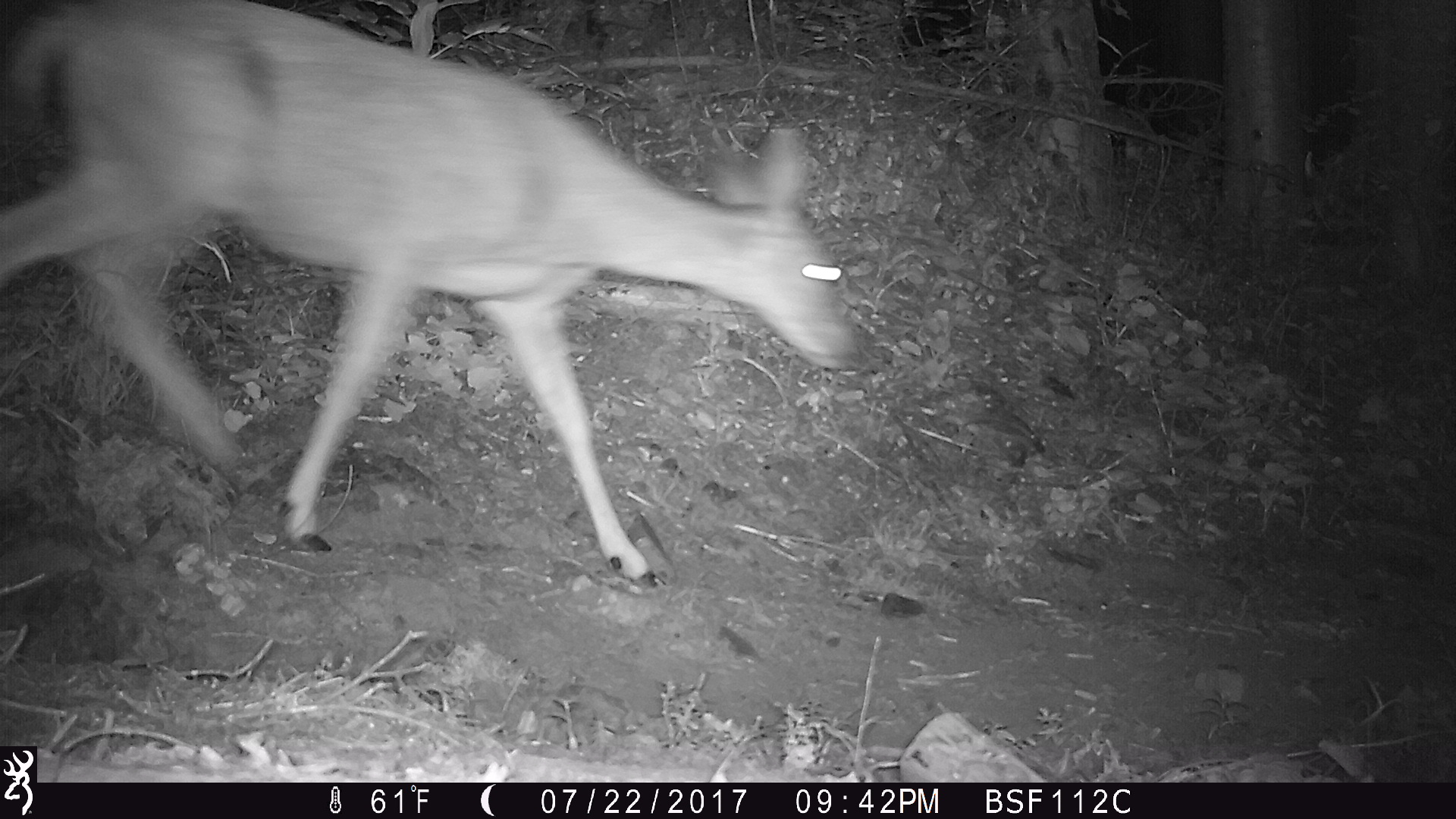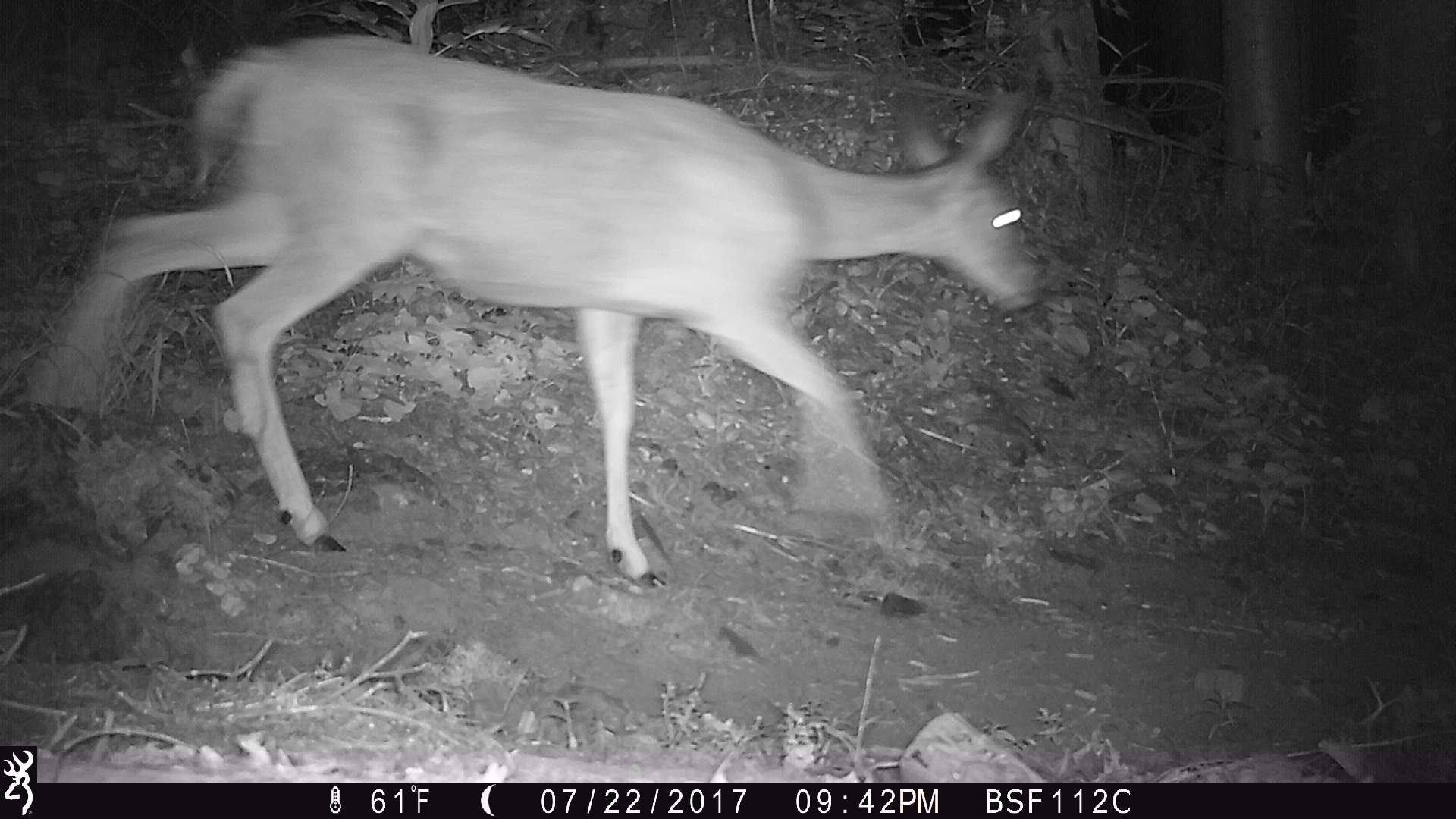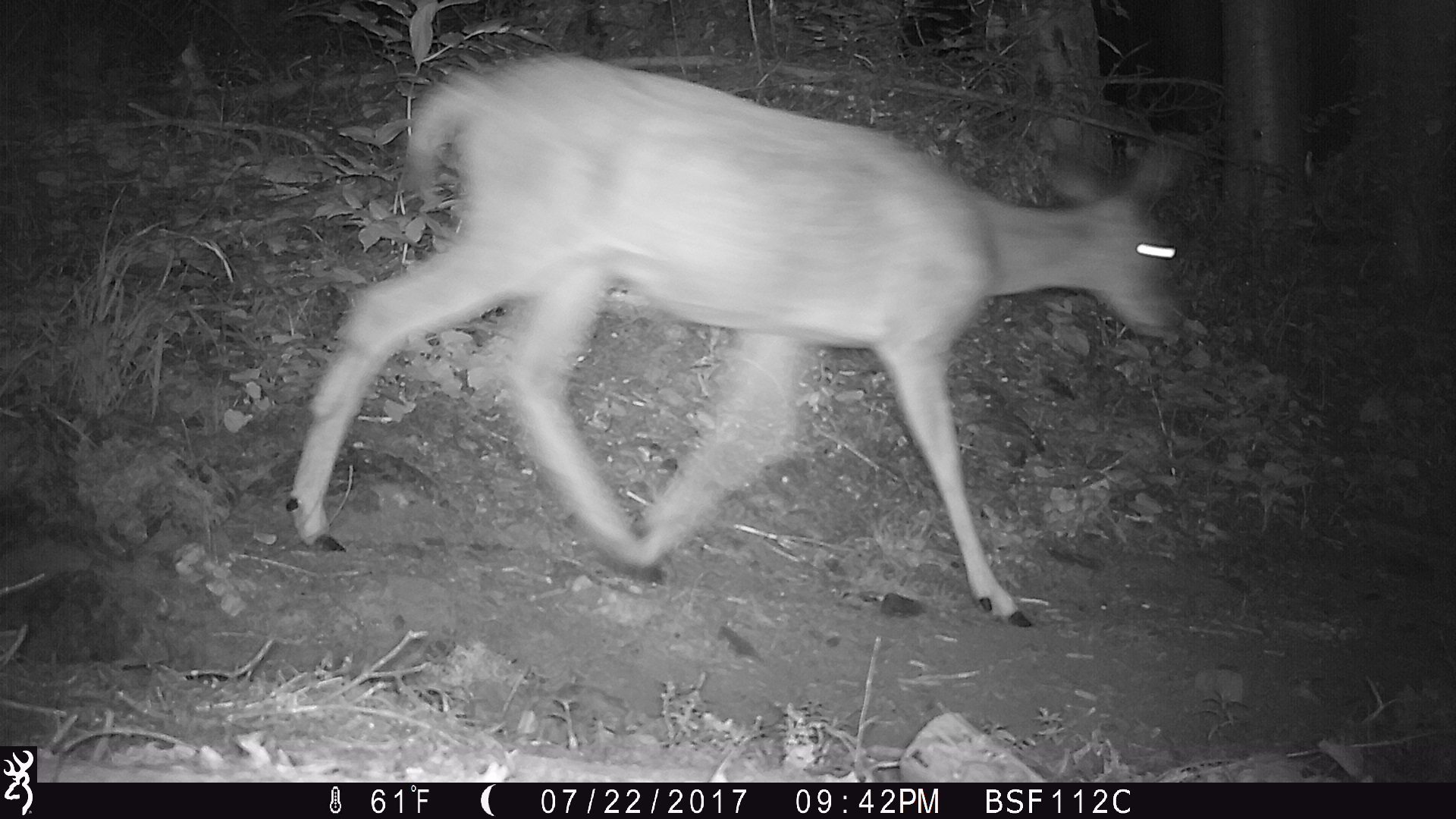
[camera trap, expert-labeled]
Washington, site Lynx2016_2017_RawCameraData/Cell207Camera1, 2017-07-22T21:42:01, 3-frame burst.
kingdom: Animalia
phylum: Chordata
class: Mammalia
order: Artiodactyla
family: Cervidae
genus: Odocoileus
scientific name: Odocoileus hemionus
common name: mule deer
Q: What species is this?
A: Odocoileus hemionus (mule deer).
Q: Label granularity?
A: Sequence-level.